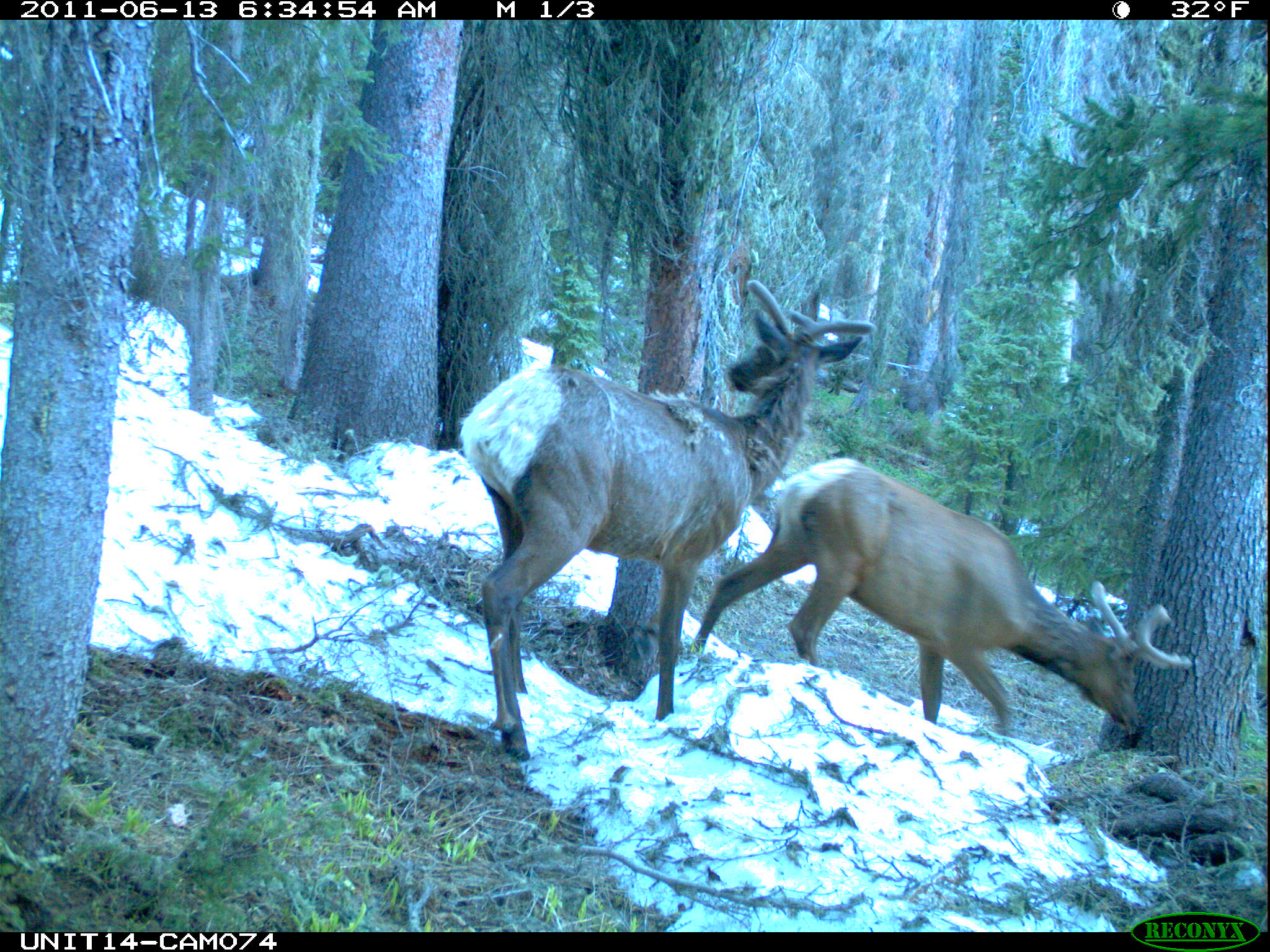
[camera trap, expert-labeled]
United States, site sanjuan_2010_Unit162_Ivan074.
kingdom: Animalia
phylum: Chordata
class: Mammalia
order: Artiodactyla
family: Cervidae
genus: Cervus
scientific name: Cervus elaphus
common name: red deer